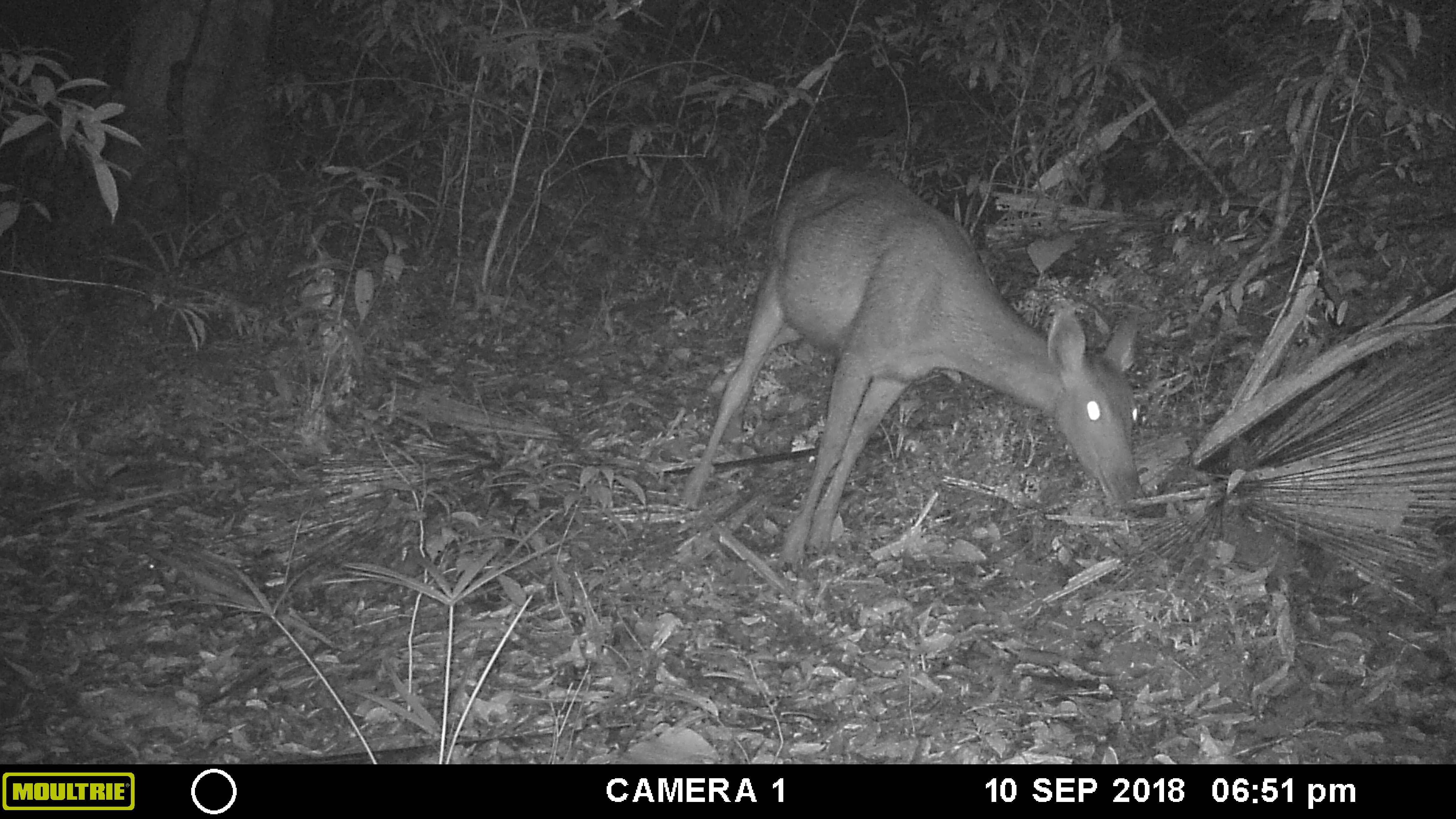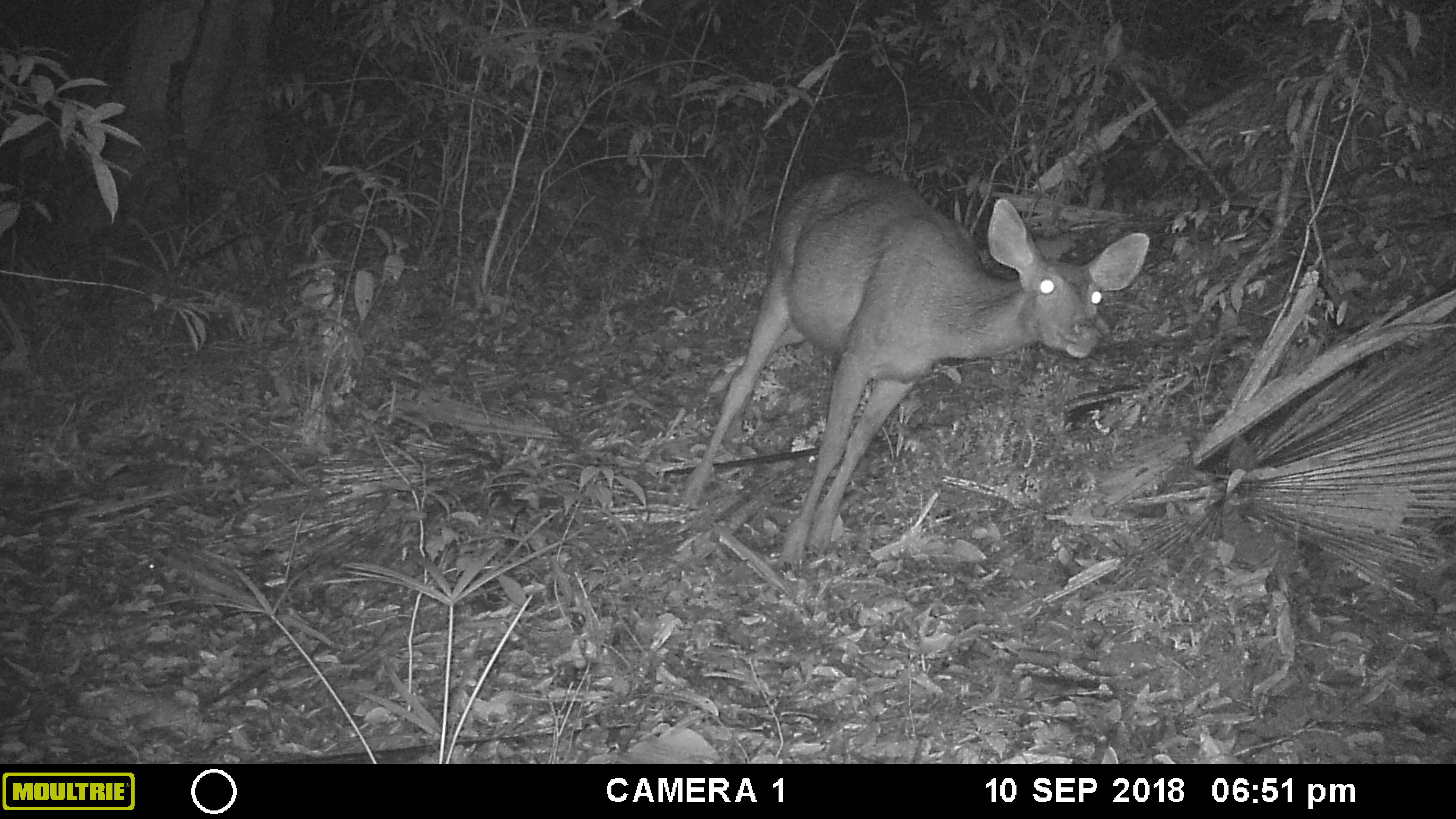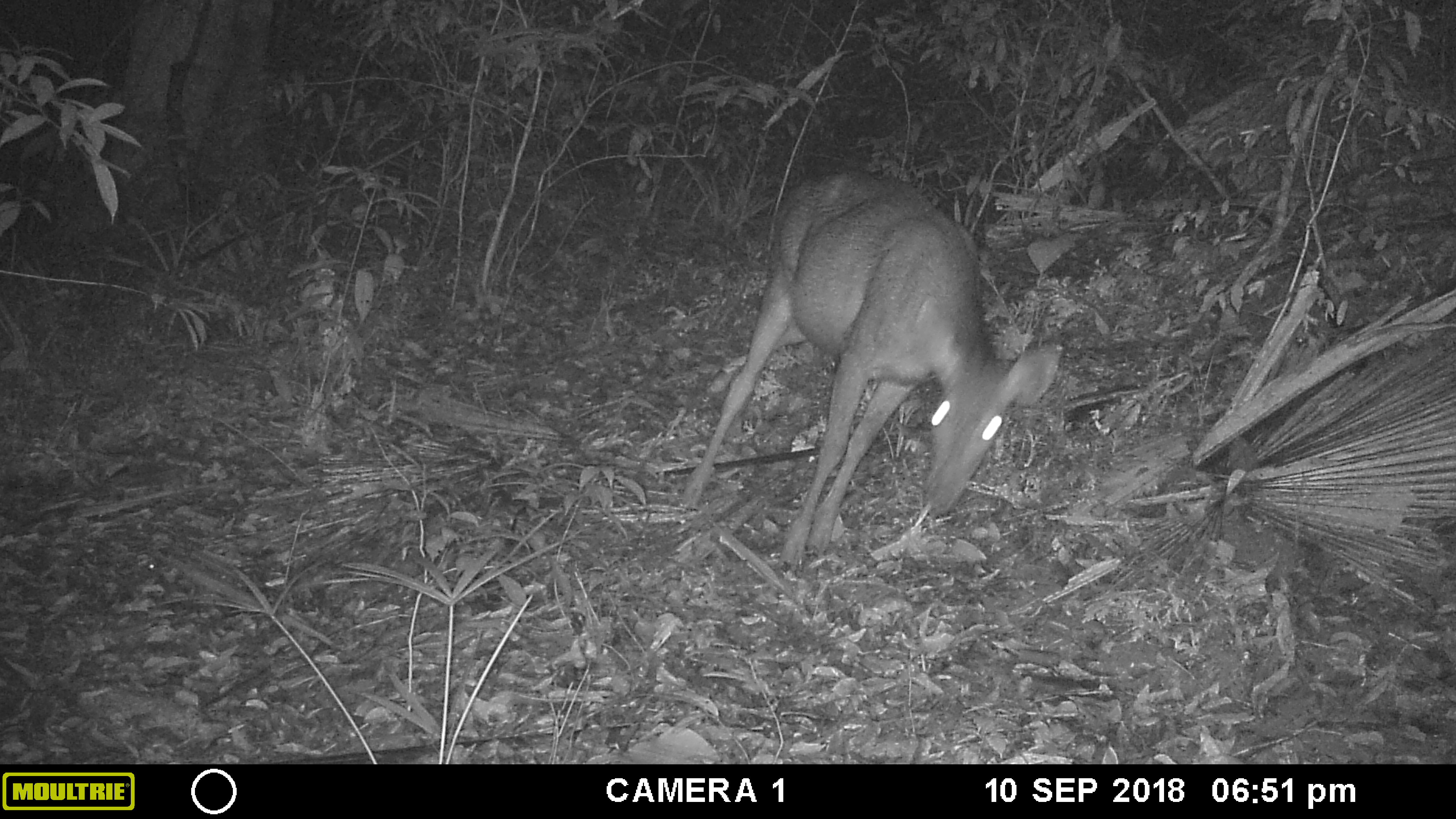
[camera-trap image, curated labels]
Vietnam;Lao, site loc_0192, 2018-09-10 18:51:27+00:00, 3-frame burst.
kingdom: Animalia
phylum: Chordata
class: Mammalia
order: Artiodactyla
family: Cervidae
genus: Rusa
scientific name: Rusa unicolor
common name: sambar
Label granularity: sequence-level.